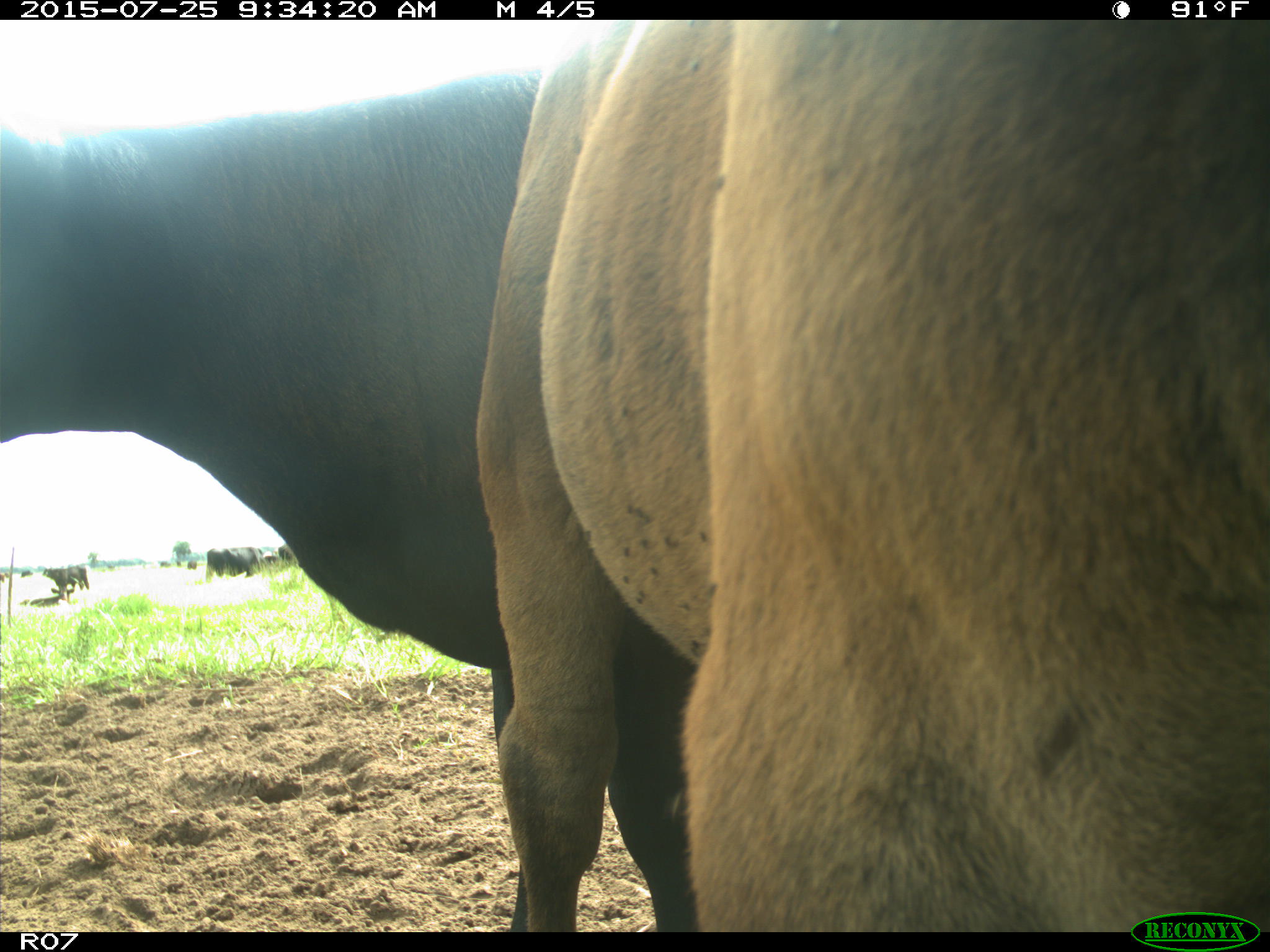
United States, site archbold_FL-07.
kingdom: Animalia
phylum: Chordata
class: Mammalia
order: Artiodactyla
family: Bovidae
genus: Bos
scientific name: Bos taurus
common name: domestic cow